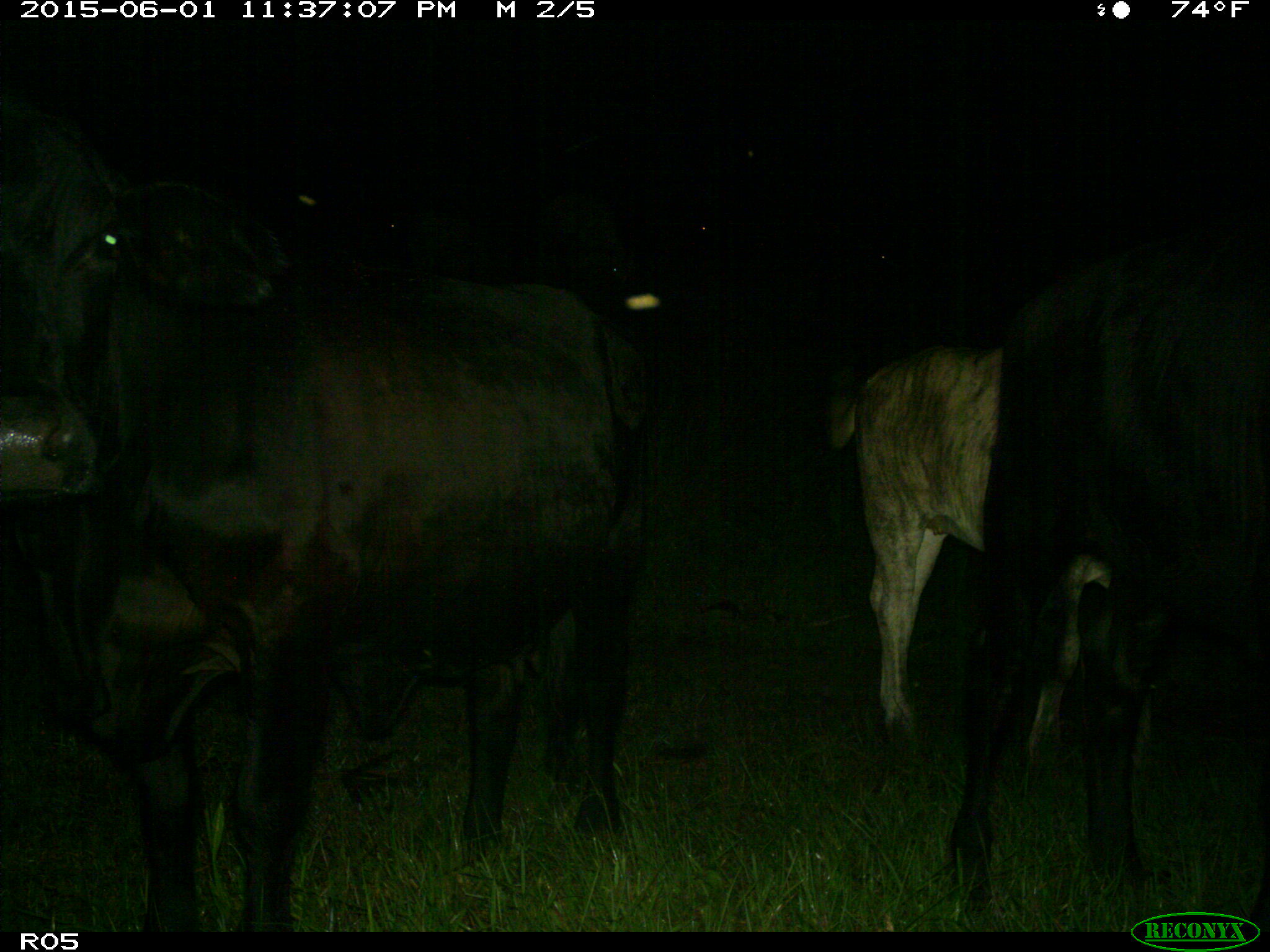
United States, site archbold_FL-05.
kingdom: Animalia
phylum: Chordata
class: Mammalia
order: Artiodactyla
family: Bovidae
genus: Bos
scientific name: Bos taurus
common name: domestic cow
Bos taurus (domestic cow).